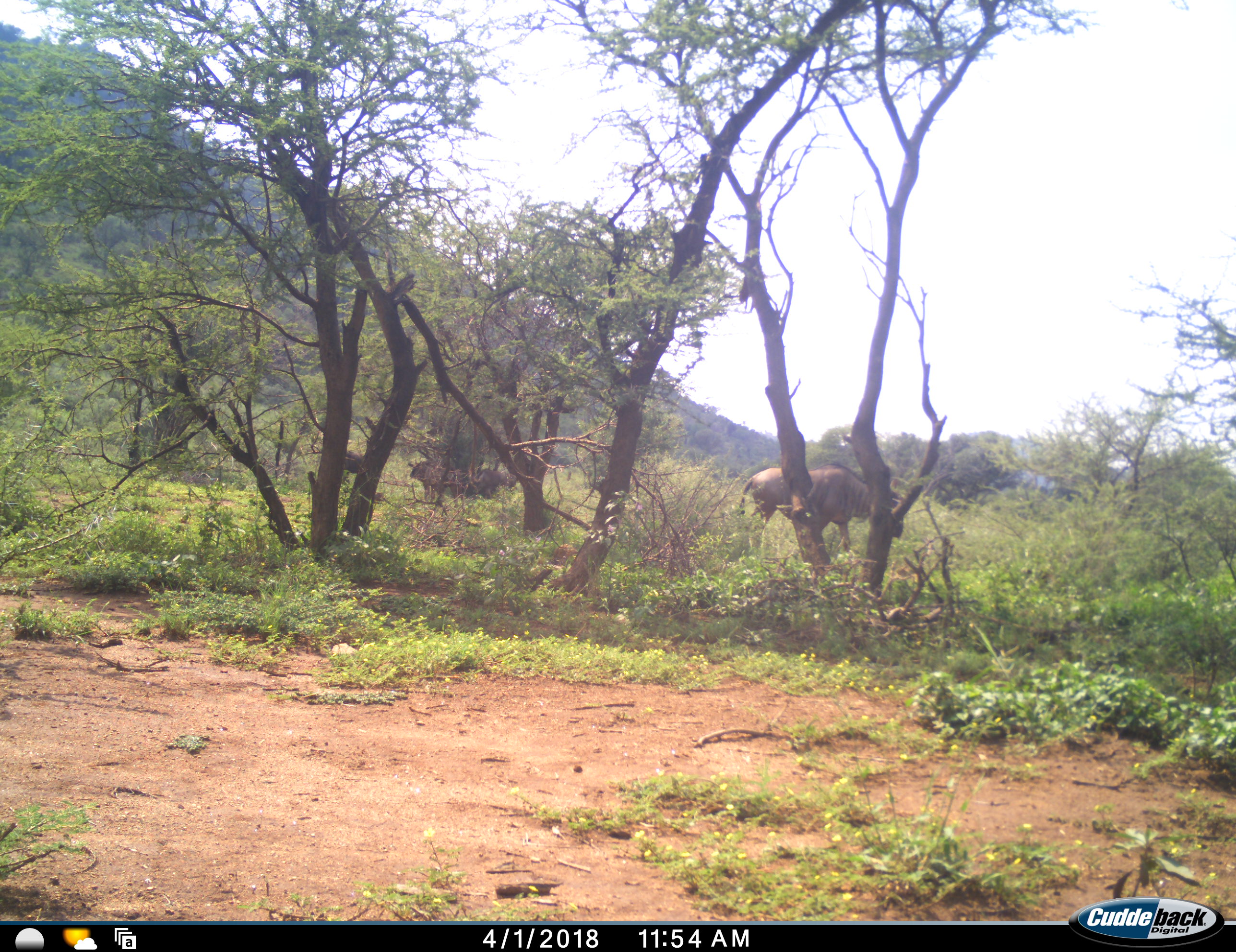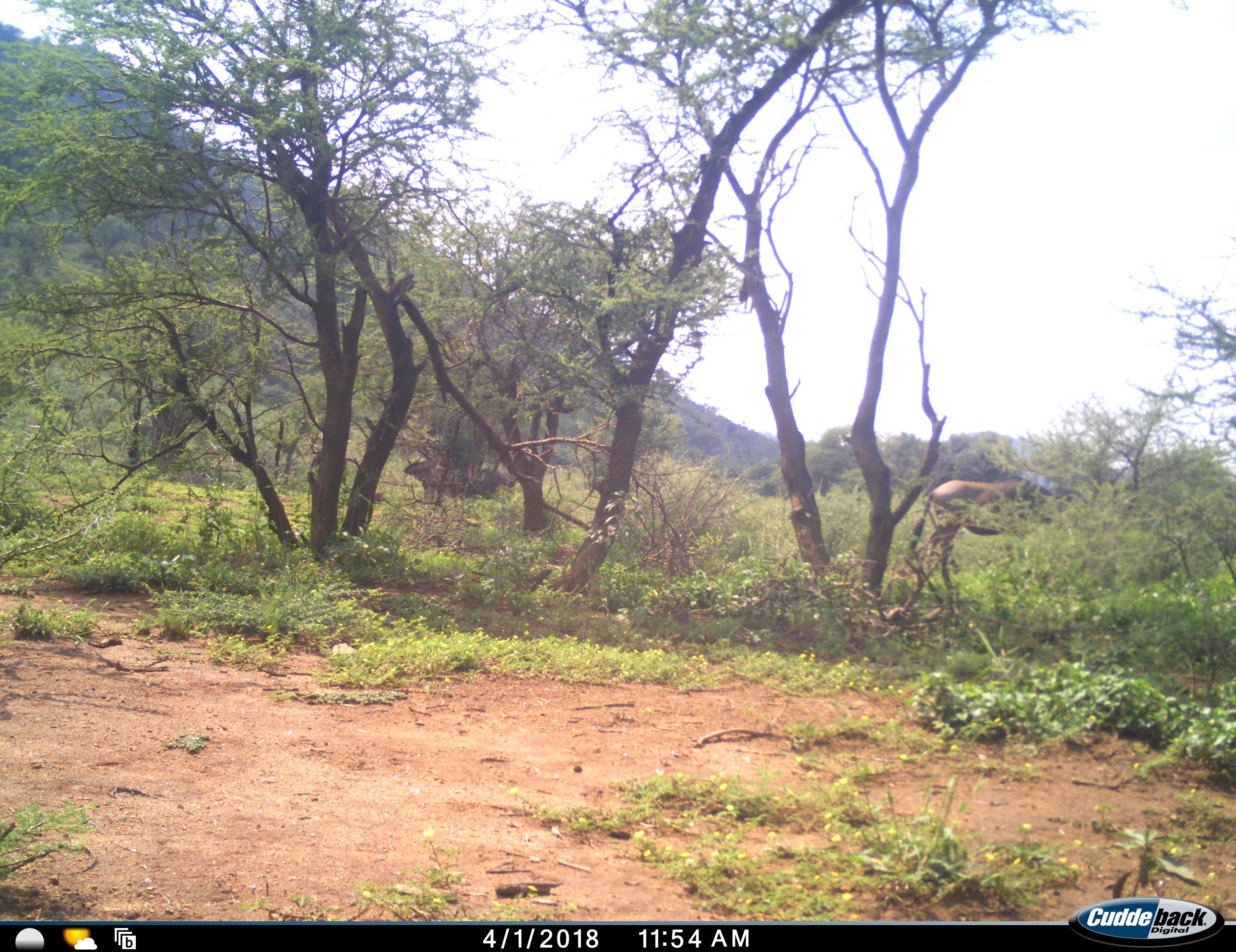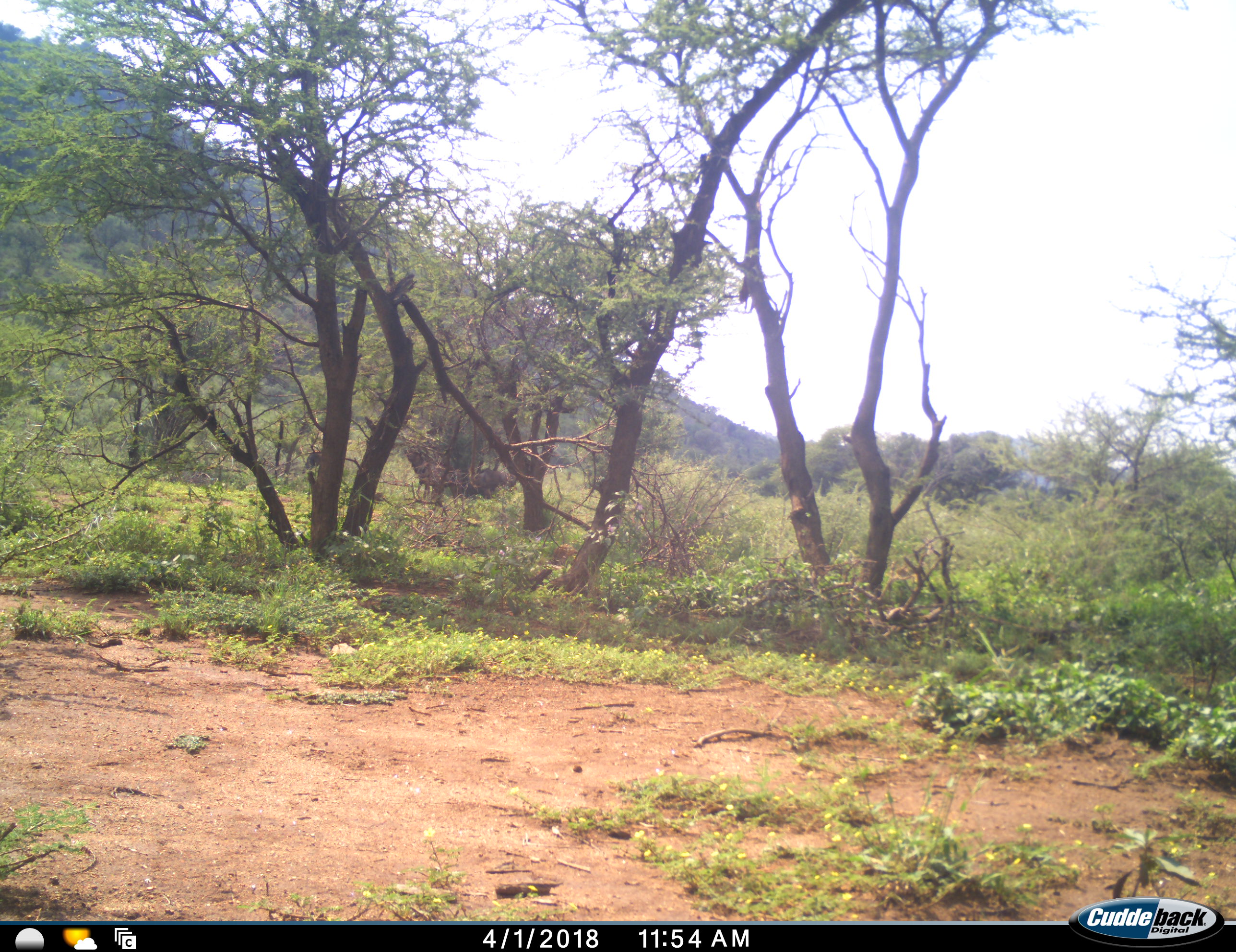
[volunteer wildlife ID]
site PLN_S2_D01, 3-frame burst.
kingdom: Animalia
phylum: Chordata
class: Mammalia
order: Artiodactyla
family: Bovidae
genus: Connochaetes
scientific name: Connochaetes taurinus taurinus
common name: blue wildebeest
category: wildebeestblue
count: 4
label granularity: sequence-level